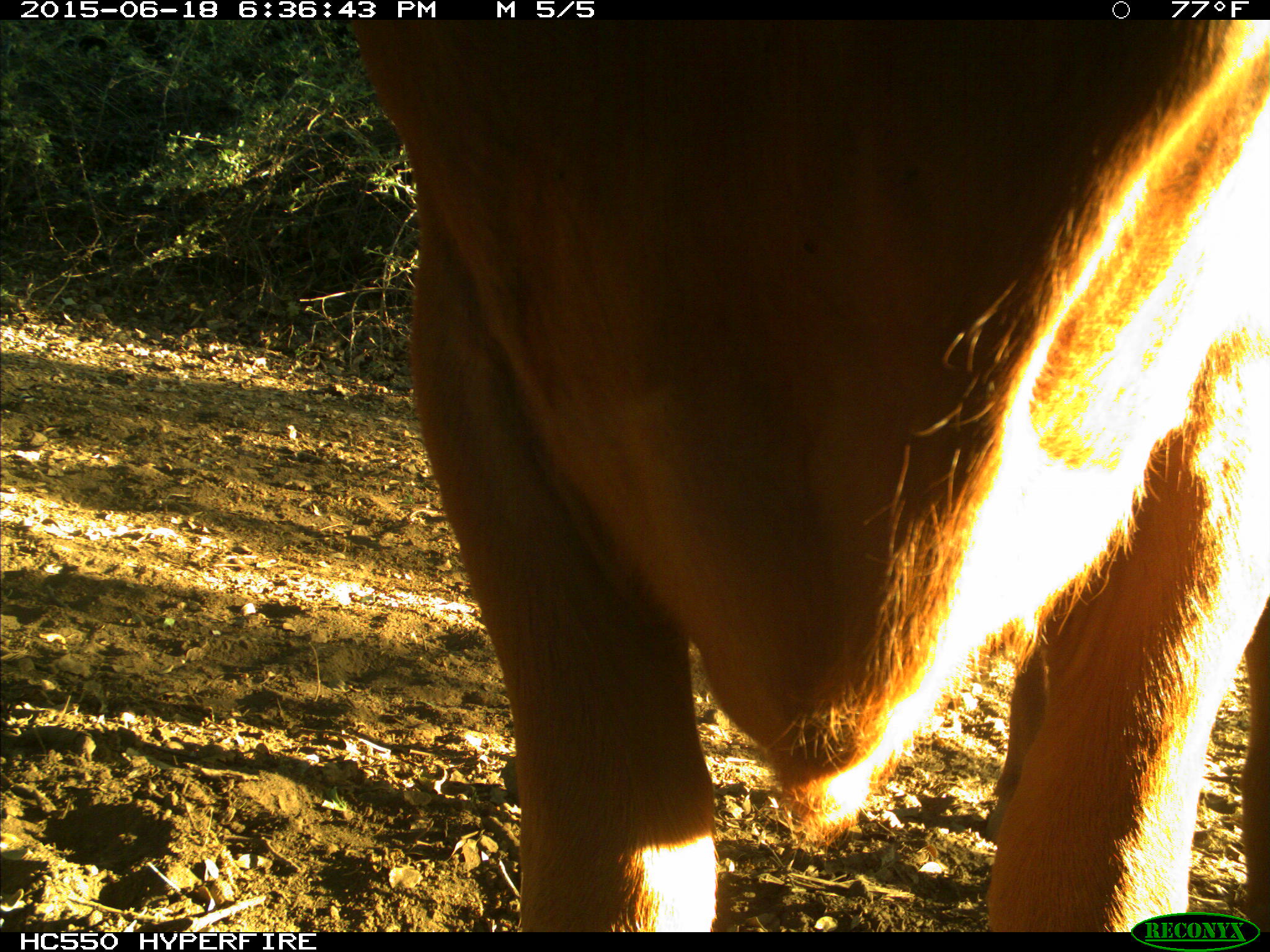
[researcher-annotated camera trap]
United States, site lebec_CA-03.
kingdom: Animalia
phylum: Chordata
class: Mammalia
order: Artiodactyla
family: Bovidae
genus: Bos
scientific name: Bos taurus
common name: domestic cow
Bos taurus (domestic cow).